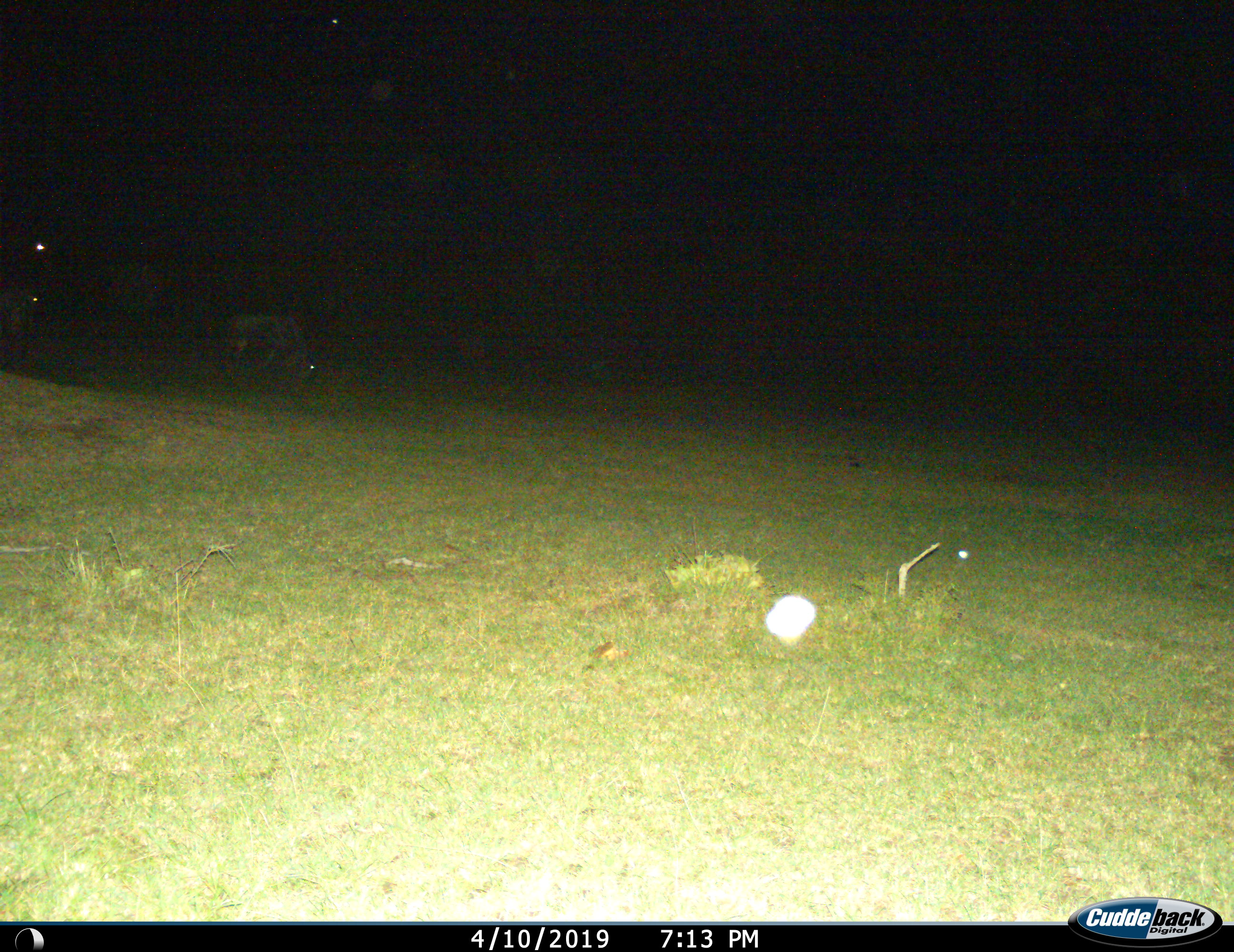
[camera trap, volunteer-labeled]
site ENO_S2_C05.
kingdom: Animalia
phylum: Chordata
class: Mammalia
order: Artiodactyla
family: Bovidae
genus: Connochaetes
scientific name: Connochaetes taurinus taurinus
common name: blue wildebeest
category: wildebeestblue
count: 2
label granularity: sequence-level